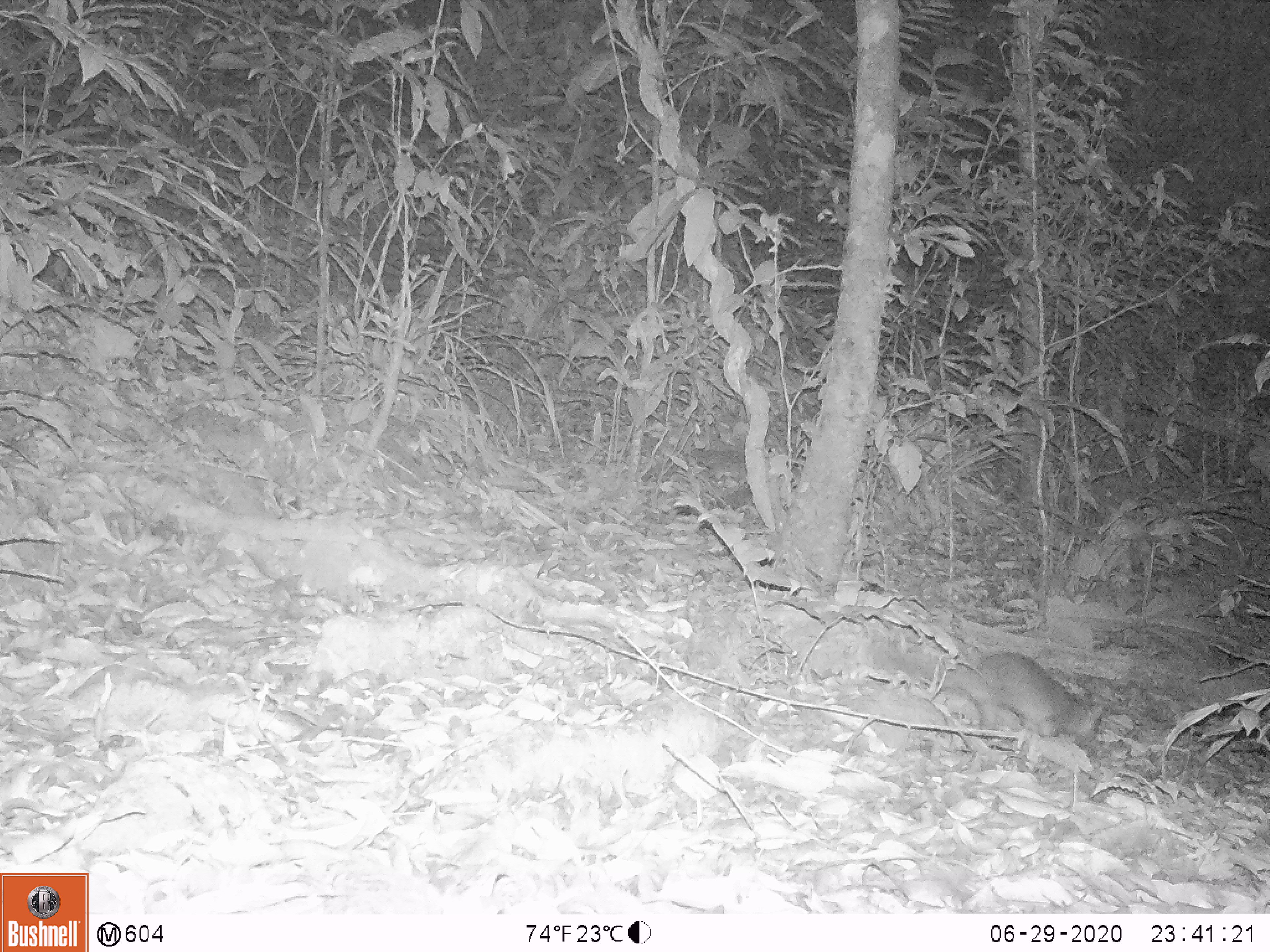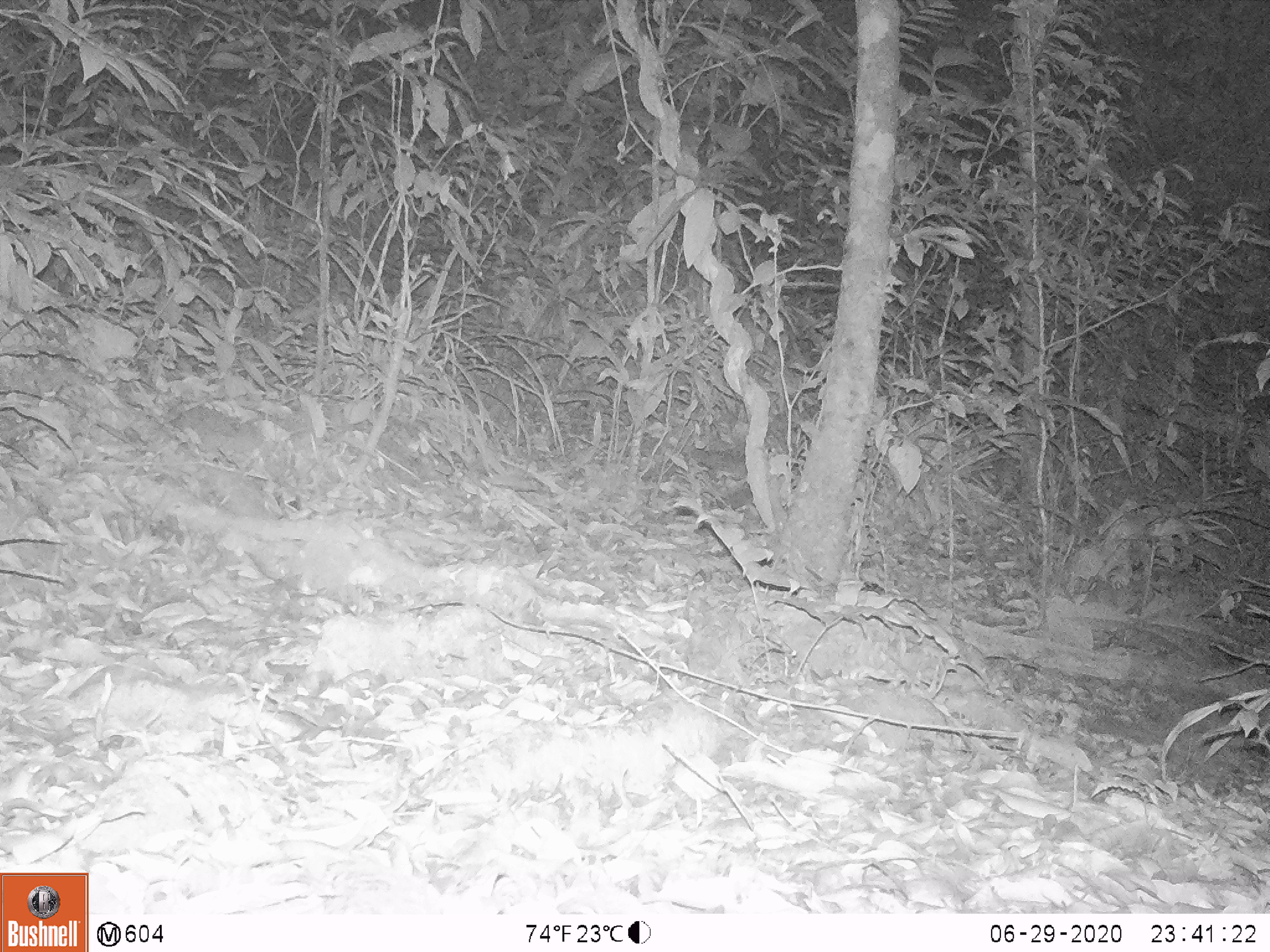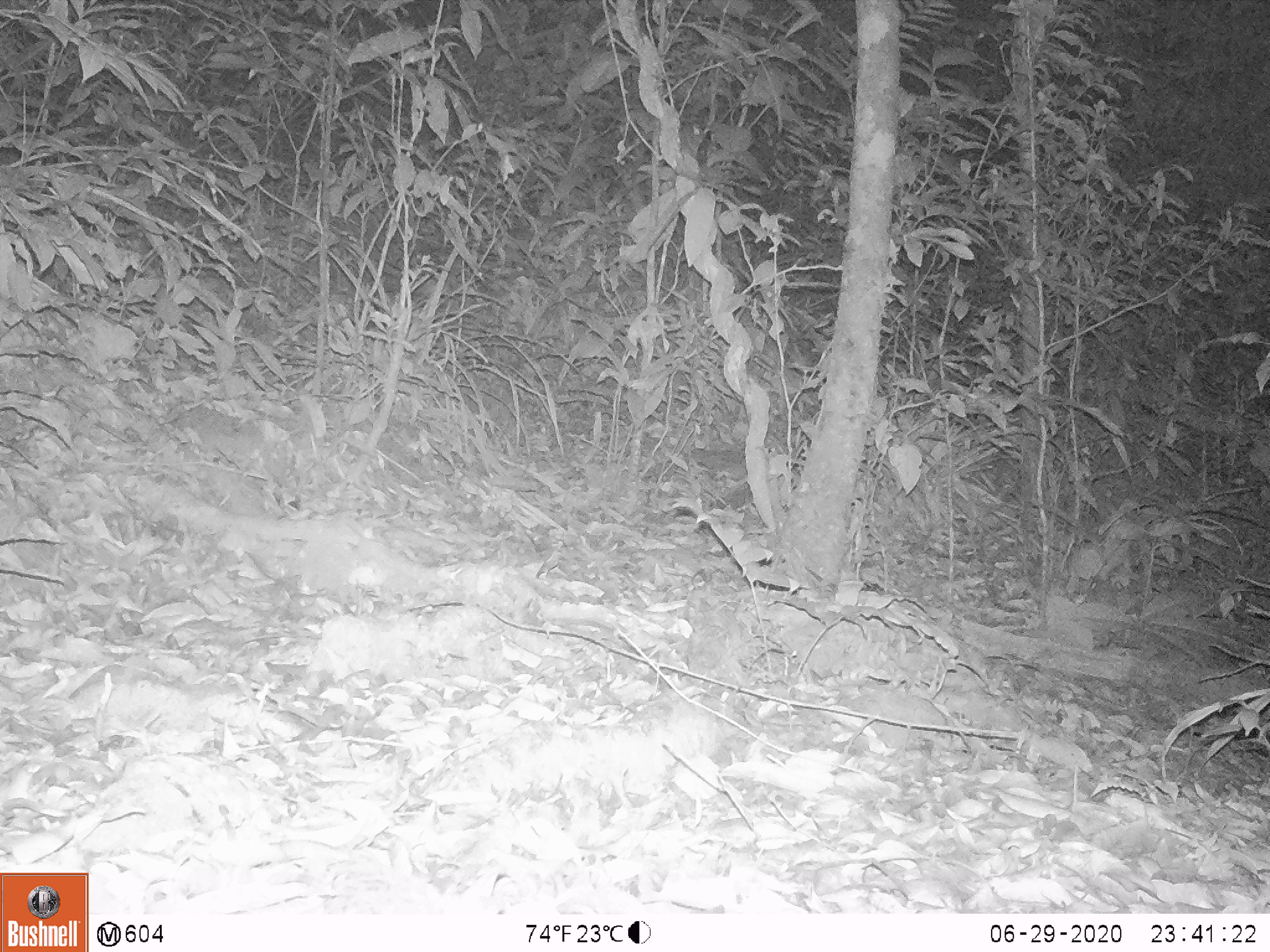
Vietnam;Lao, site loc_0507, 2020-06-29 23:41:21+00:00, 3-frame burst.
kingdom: Animalia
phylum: Chordata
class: Mammalia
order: Carnivora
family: Mustelidae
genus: Melogale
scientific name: Melogale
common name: ferret badger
Ferret badger (Melogale). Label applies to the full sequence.